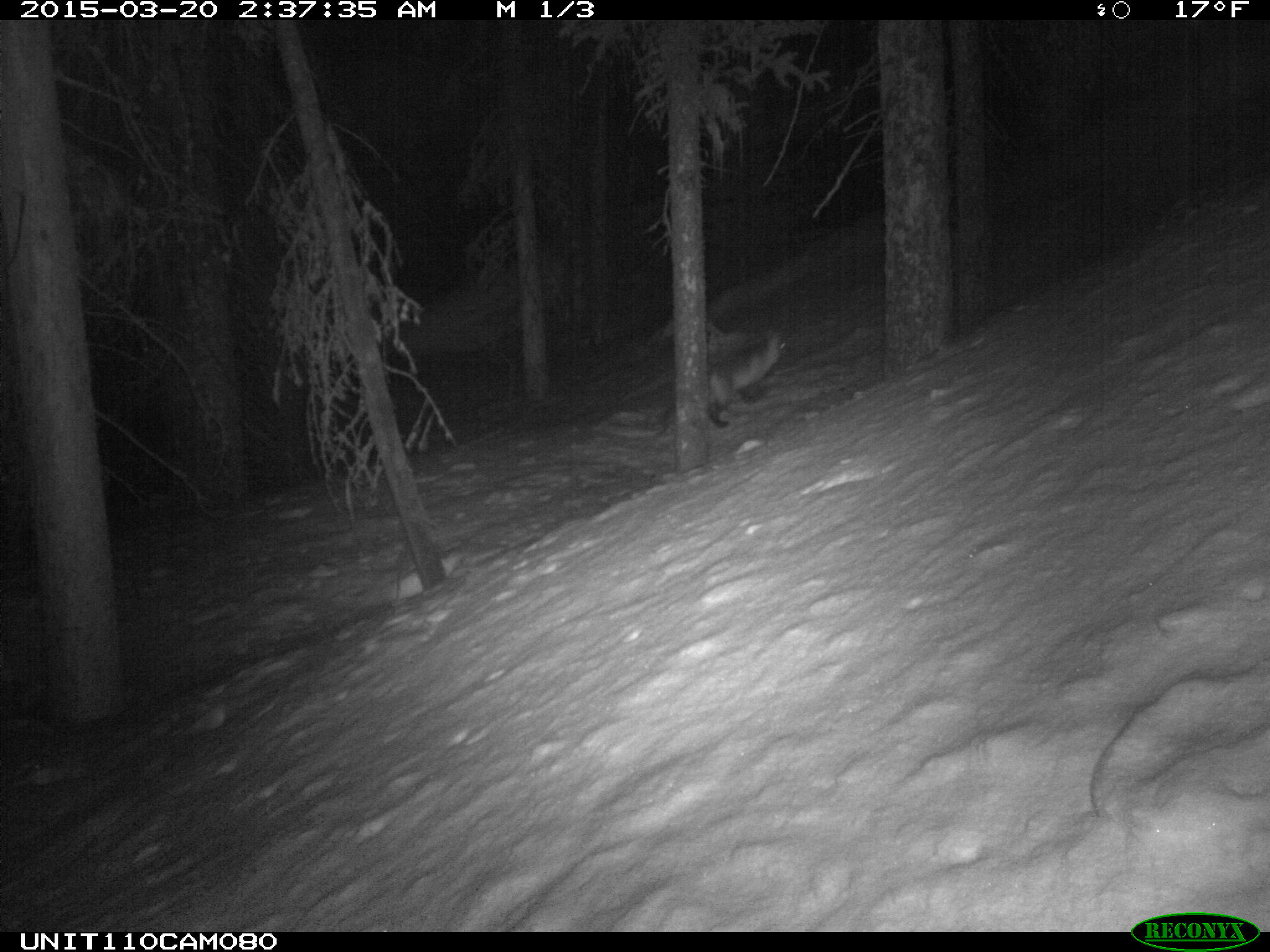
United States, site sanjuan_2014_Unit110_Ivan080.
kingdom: Animalia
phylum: Chordata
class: Mammalia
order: Carnivora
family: Canidae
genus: Vulpes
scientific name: Vulpes vulpes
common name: red fox